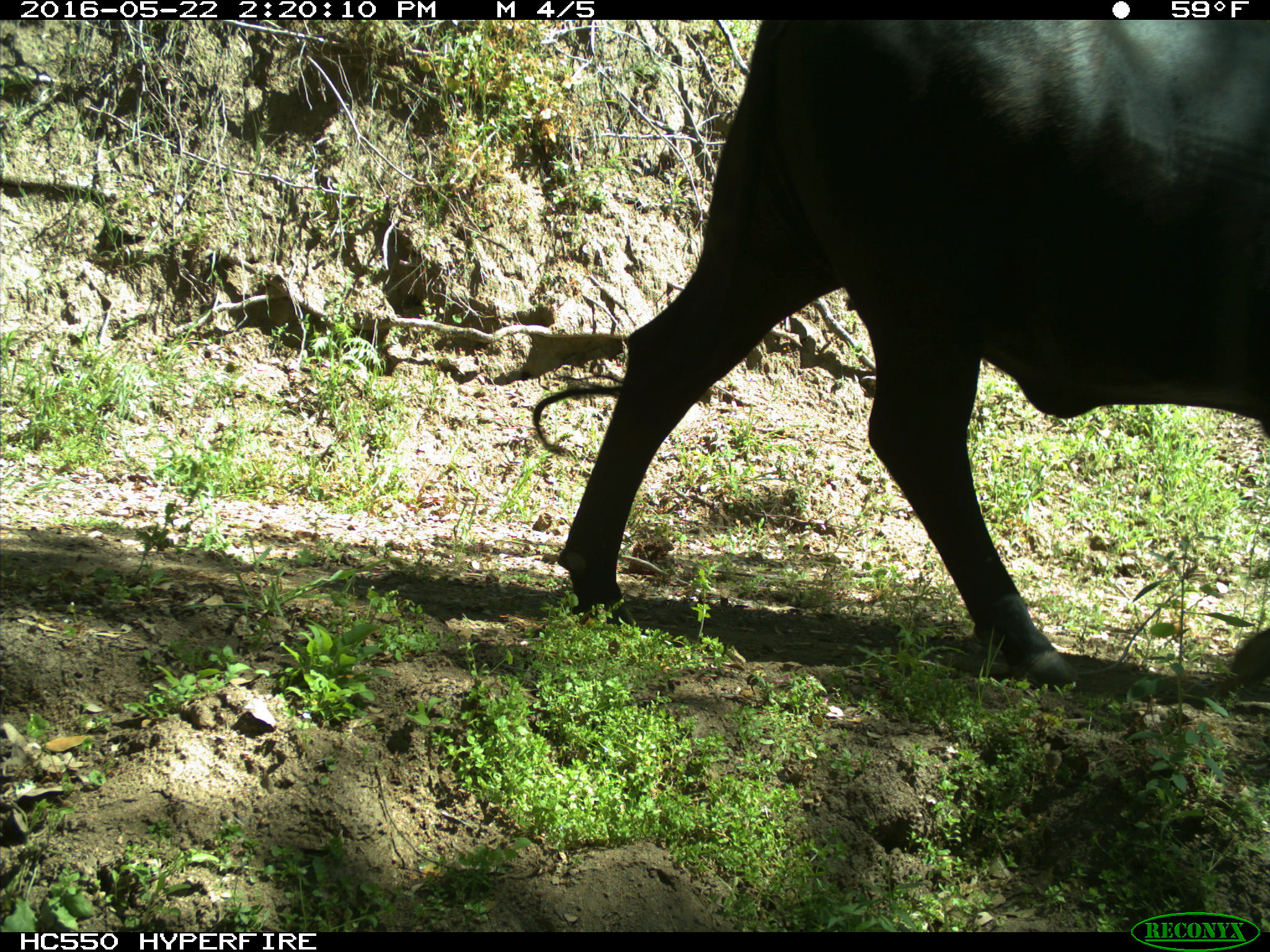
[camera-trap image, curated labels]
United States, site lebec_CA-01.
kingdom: Animalia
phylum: Chordata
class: Mammalia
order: Artiodactyla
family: Bovidae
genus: Bos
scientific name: Bos taurus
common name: domestic cow